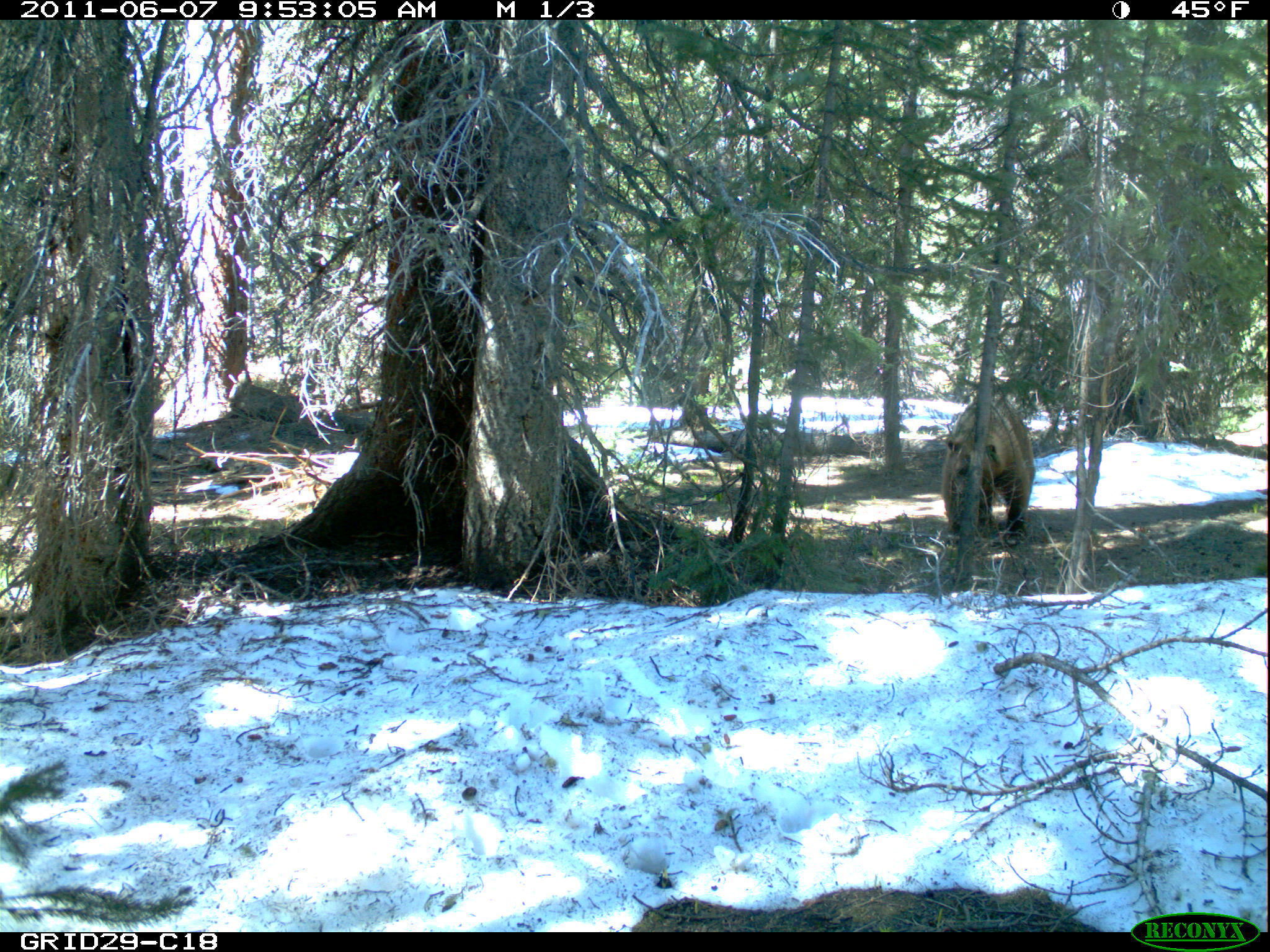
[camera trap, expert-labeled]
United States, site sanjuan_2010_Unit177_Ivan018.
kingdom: Animalia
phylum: Chordata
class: Mammalia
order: Carnivora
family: Ursidae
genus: Ursus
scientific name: Ursus americanus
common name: american black bear